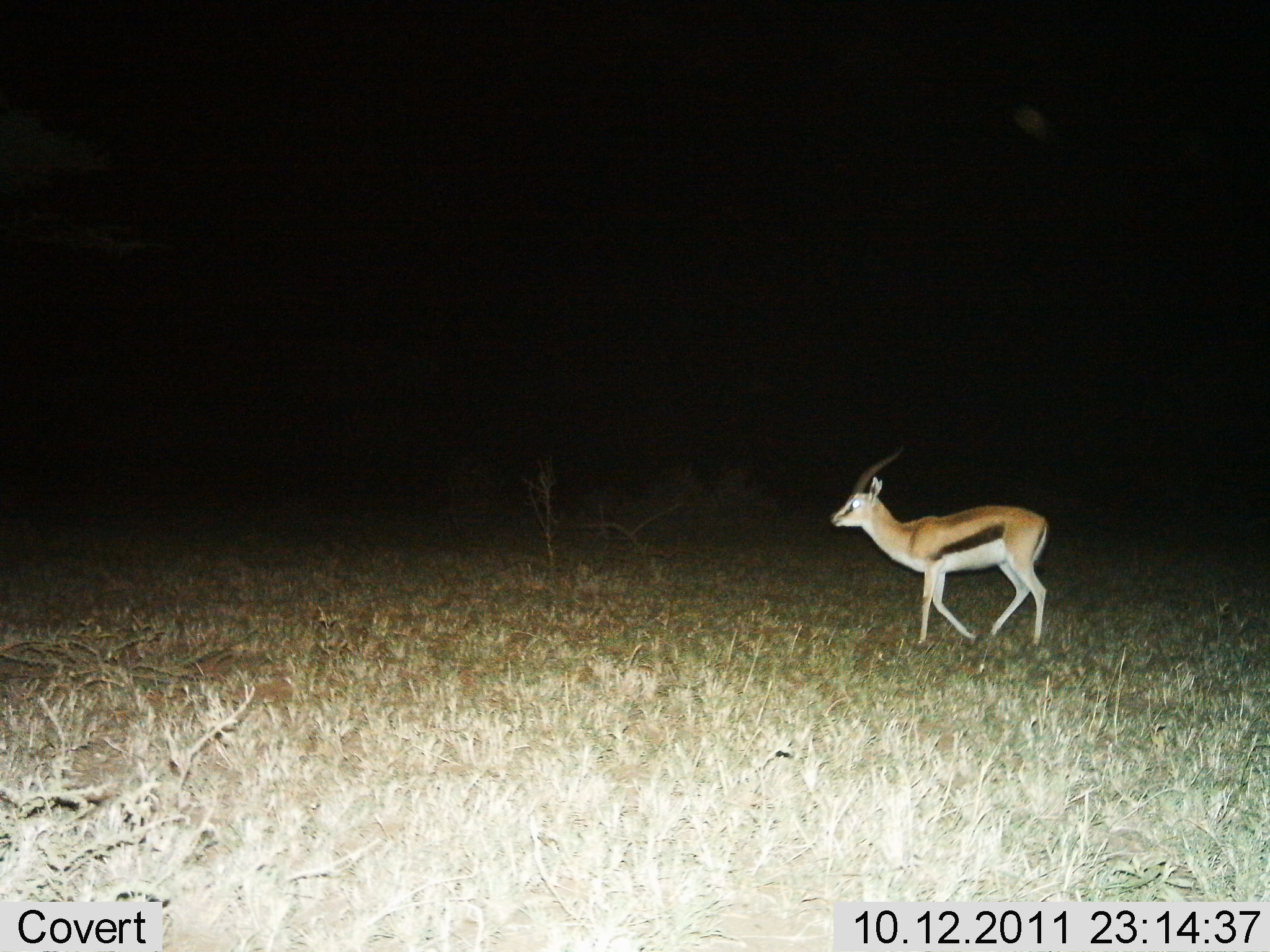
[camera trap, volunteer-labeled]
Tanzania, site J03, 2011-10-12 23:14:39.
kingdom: Animalia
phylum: Chordata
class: Mammalia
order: Artiodactyla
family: Bovidae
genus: Eudorcas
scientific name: Eudorcas thomsonii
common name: thomson's gazelle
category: gazellethomsons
Gazellethomsons (thomson's gazelle) (Eudorcas thomsonii), count 1. Behavior (volunteer vote fractions): standing 7%, resting 0%, moving 100%, interacting 0%. Young present (vote fraction): 0%. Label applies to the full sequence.